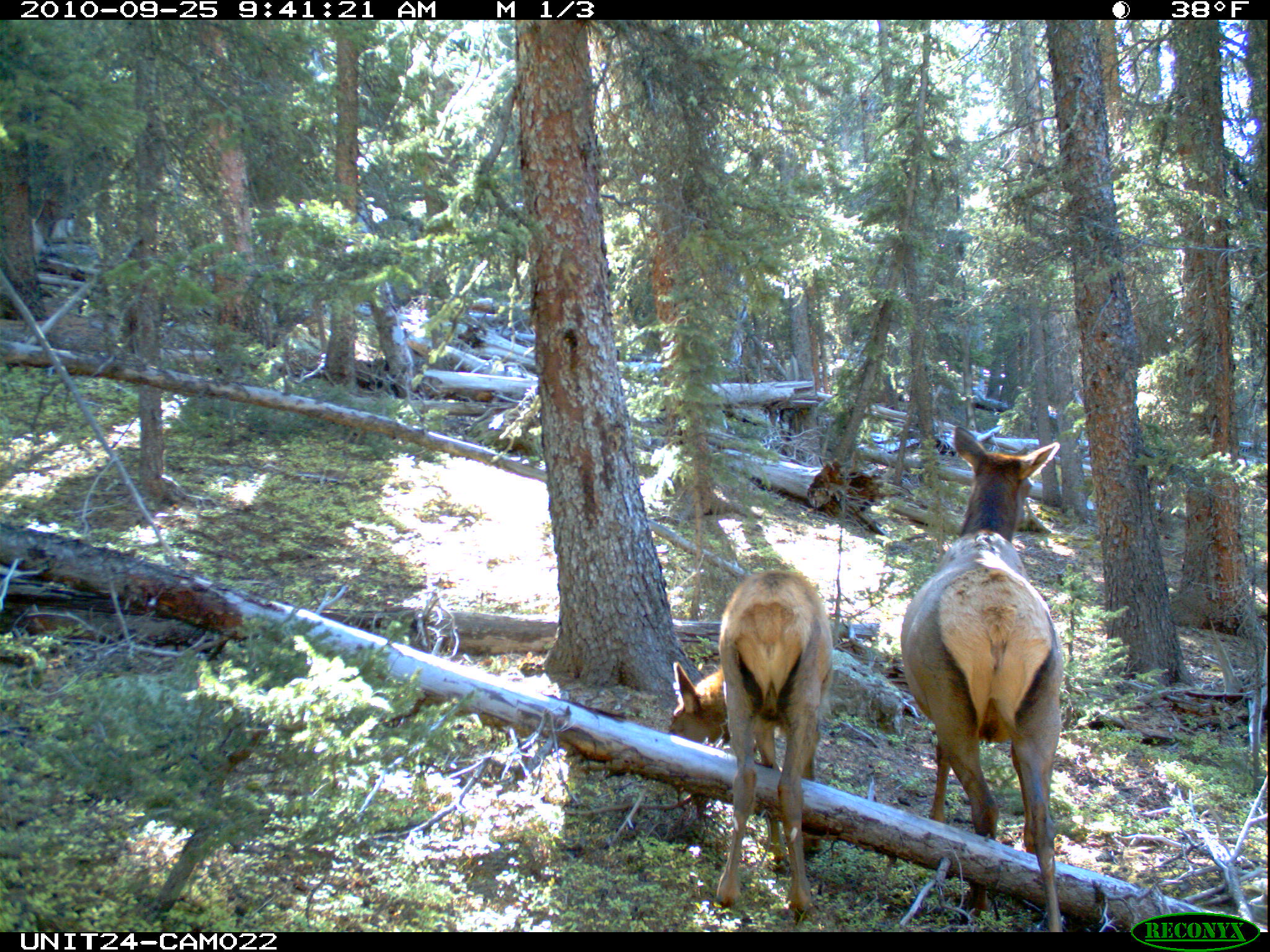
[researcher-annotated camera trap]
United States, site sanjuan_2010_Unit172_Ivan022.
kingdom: Animalia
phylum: Chordata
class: Mammalia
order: Artiodactyla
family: Cervidae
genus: Cervus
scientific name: Cervus elaphus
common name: red deer